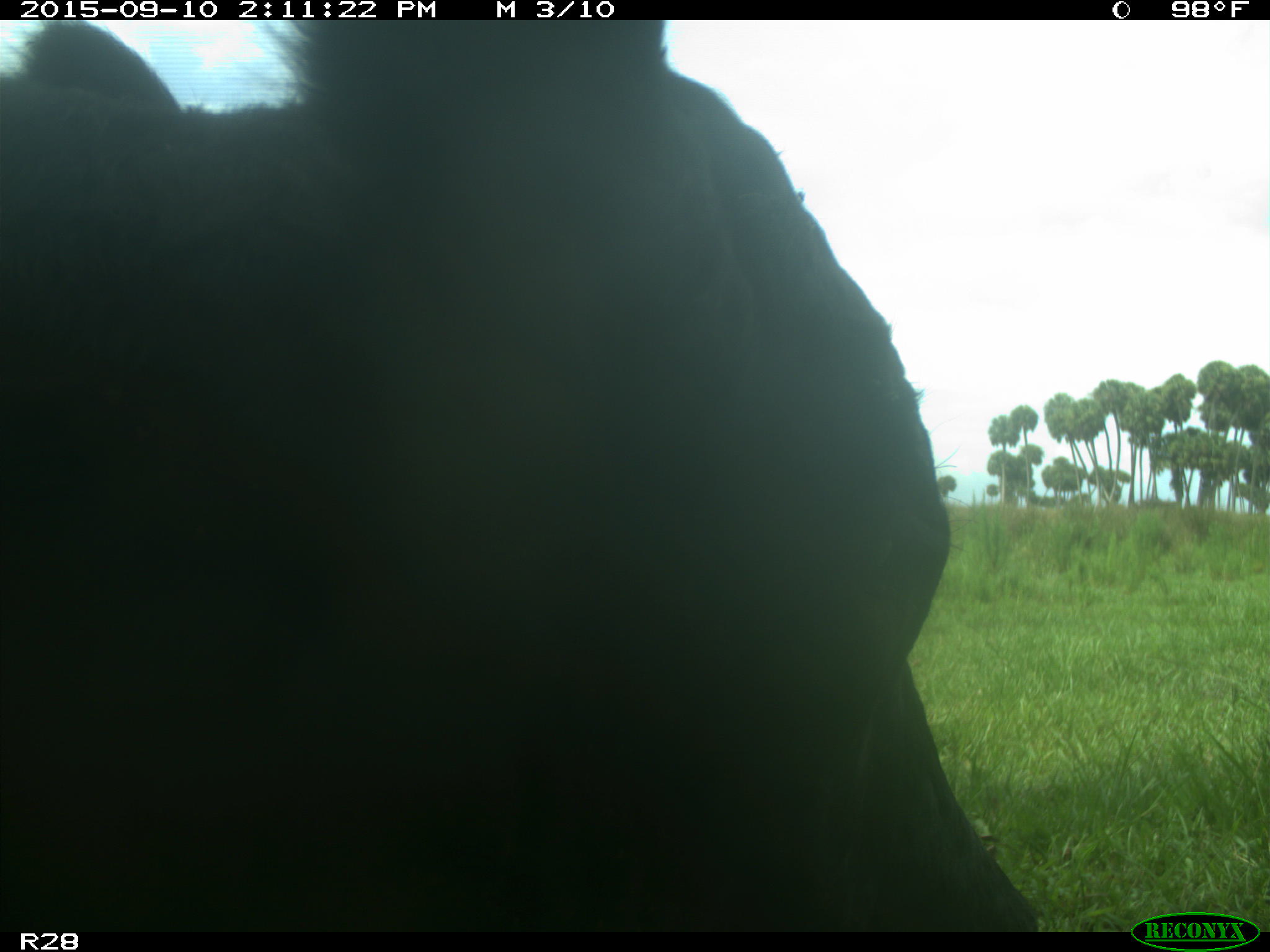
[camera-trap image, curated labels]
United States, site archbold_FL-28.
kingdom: Animalia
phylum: Chordata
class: Mammalia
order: Artiodactyla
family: Bovidae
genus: Bos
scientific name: Bos taurus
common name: domestic cow